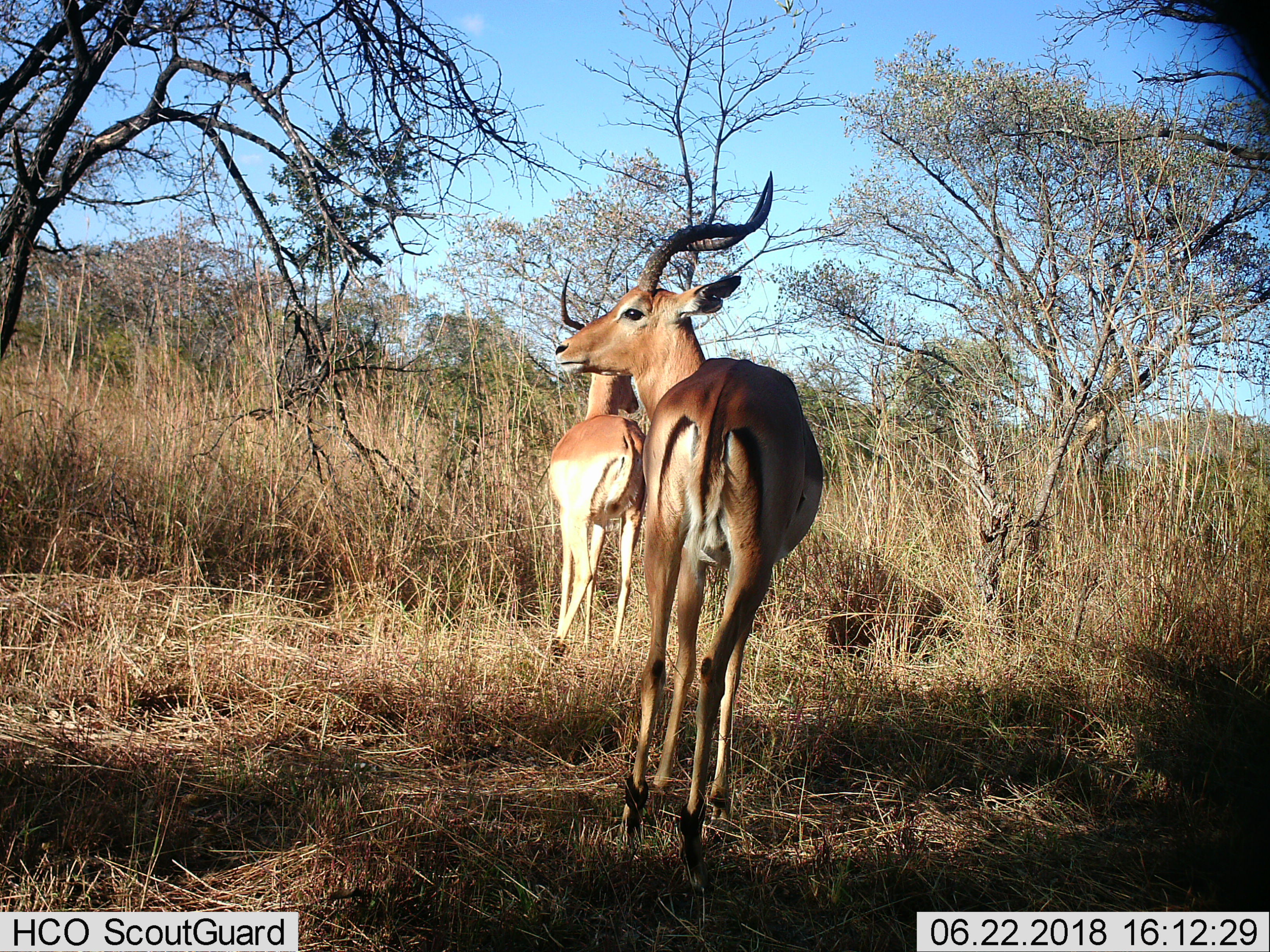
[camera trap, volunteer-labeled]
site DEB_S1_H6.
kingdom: Animalia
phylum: Chordata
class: Mammalia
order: Artiodactyla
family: Bovidae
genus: Aepyceros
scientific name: Aepyceros melampus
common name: impala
Impala (Aepyceros melampus), count 2. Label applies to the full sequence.